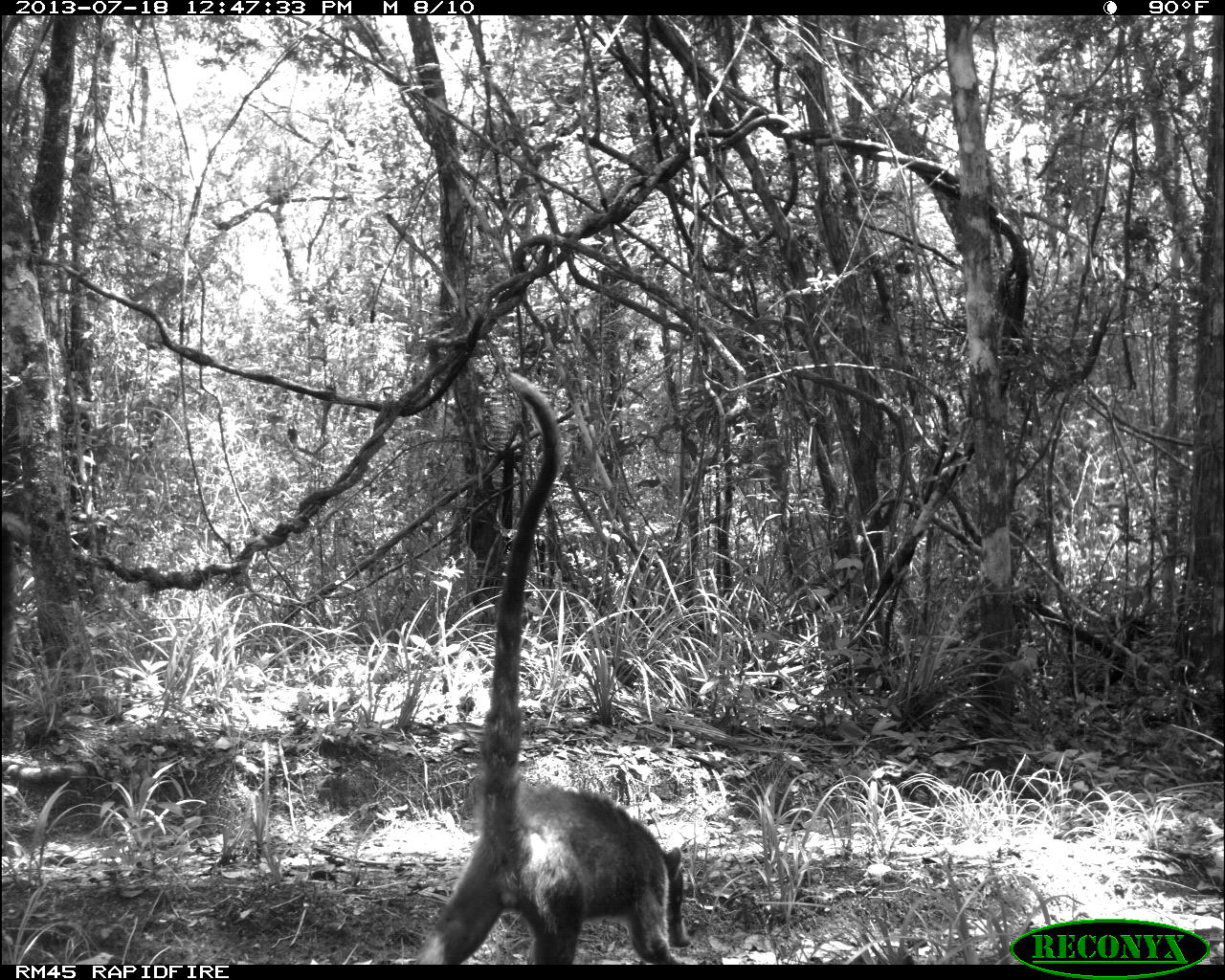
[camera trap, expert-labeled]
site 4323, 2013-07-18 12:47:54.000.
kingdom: Animalia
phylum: Chordata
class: Mammalia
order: Carnivora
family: Procyonidae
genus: Nasua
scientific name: Nasua narica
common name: white-nosed coati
Nasua narica (white-nosed coati), count 4.